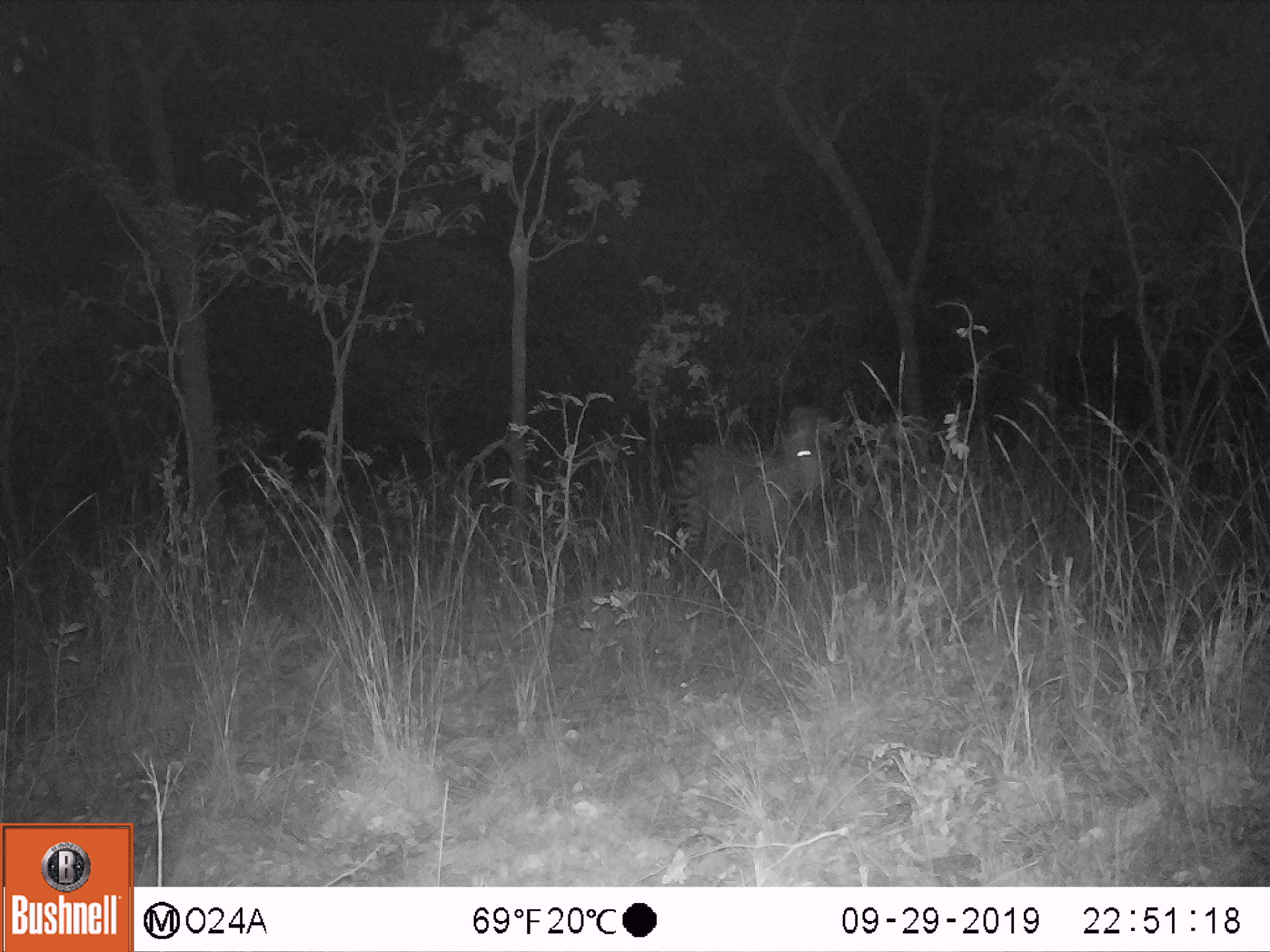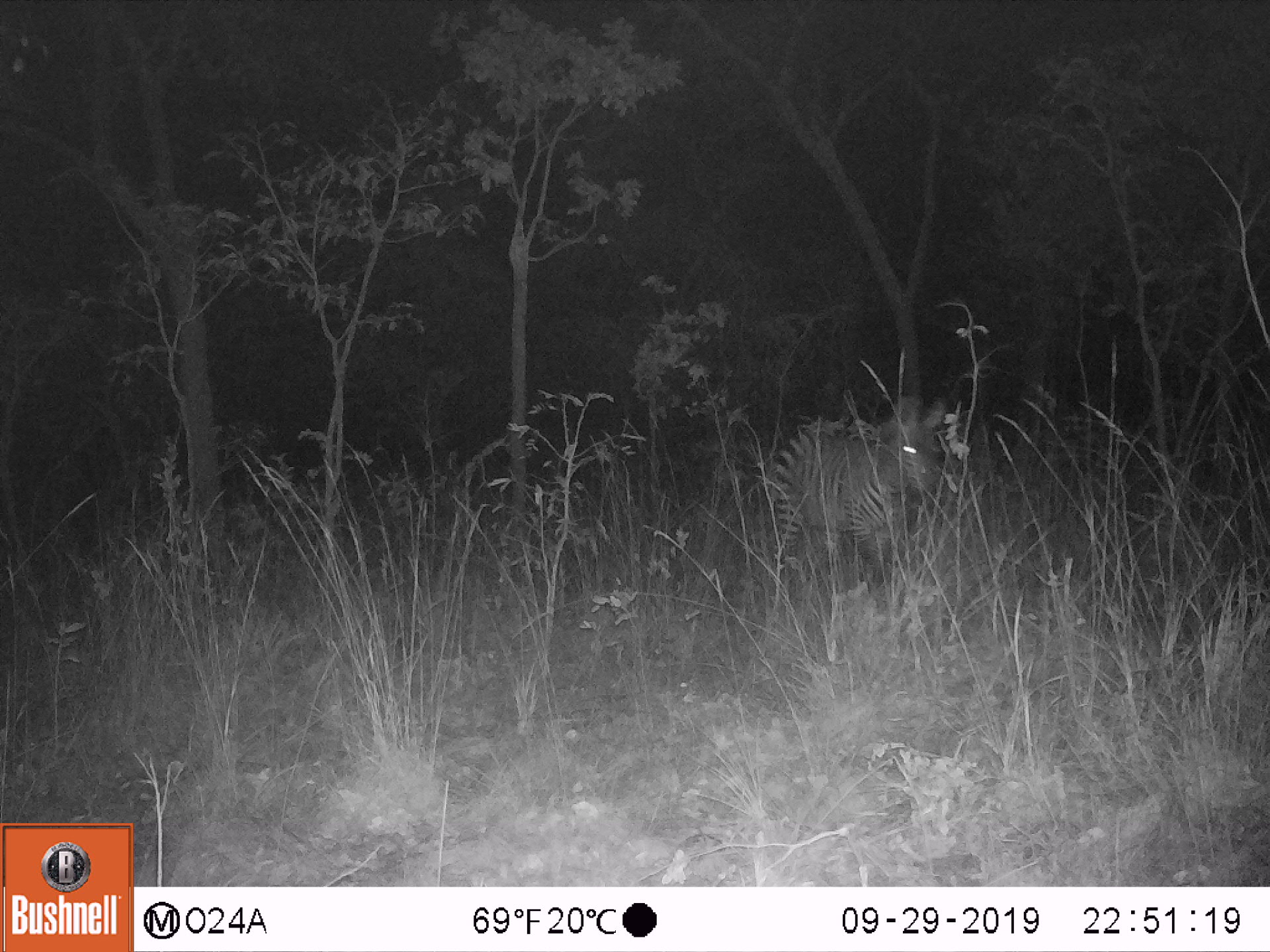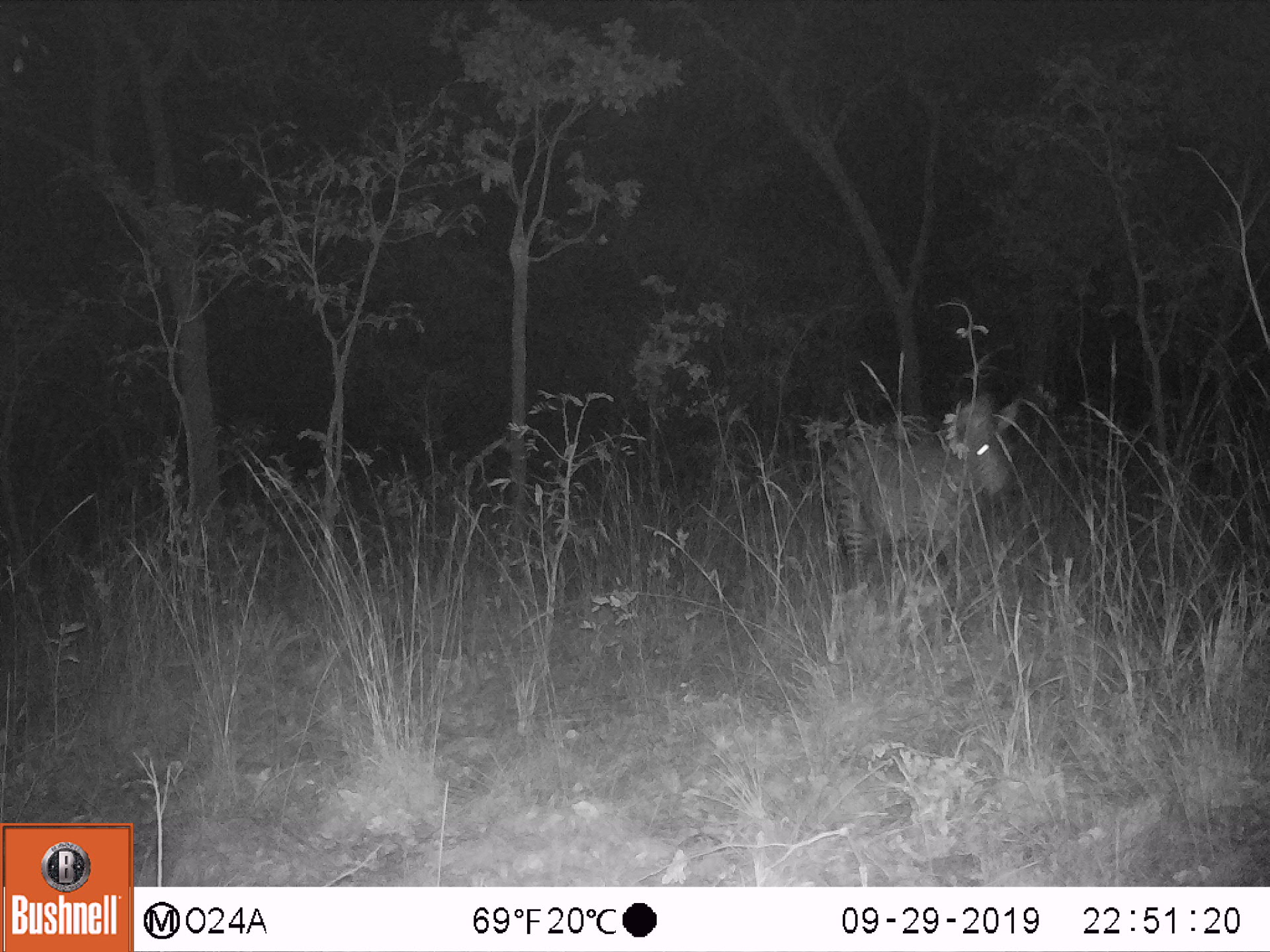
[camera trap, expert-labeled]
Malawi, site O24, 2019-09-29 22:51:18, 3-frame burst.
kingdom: Animalia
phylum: Chordata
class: Mammalia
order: Perissodactyla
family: Equidae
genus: Equus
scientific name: Equus quagga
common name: plains zebra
Plains zebra (Equus quagga), count 1.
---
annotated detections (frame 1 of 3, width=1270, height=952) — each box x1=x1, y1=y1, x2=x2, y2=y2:
plains zebra: x1=668, y1=407, x2=835, y2=590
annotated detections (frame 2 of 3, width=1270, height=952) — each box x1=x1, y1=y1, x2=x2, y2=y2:
plains zebra: x1=766, y1=394, x2=953, y2=595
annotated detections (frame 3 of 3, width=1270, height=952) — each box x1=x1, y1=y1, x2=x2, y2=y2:
plains zebra: x1=819, y1=392, x2=1029, y2=582